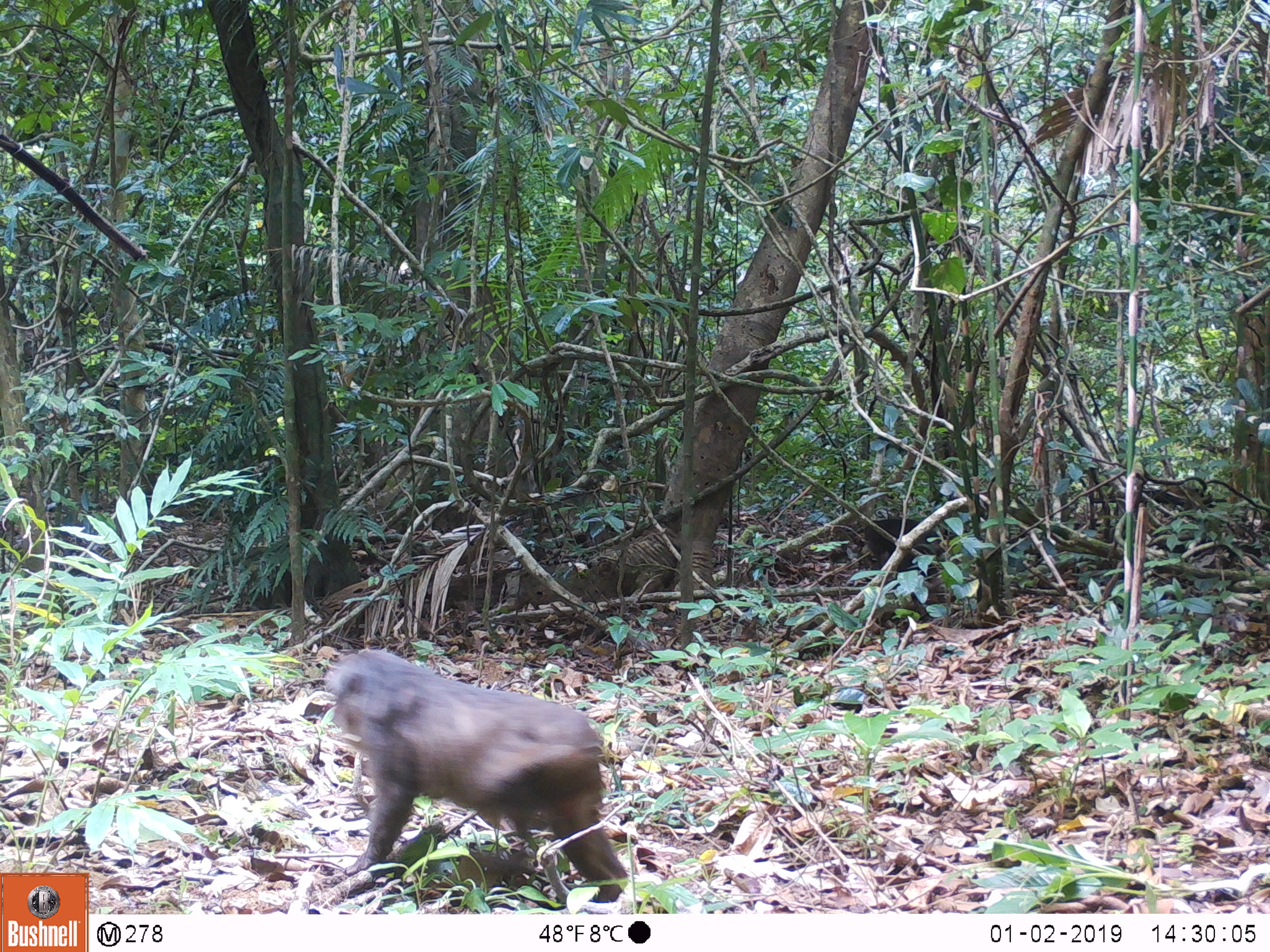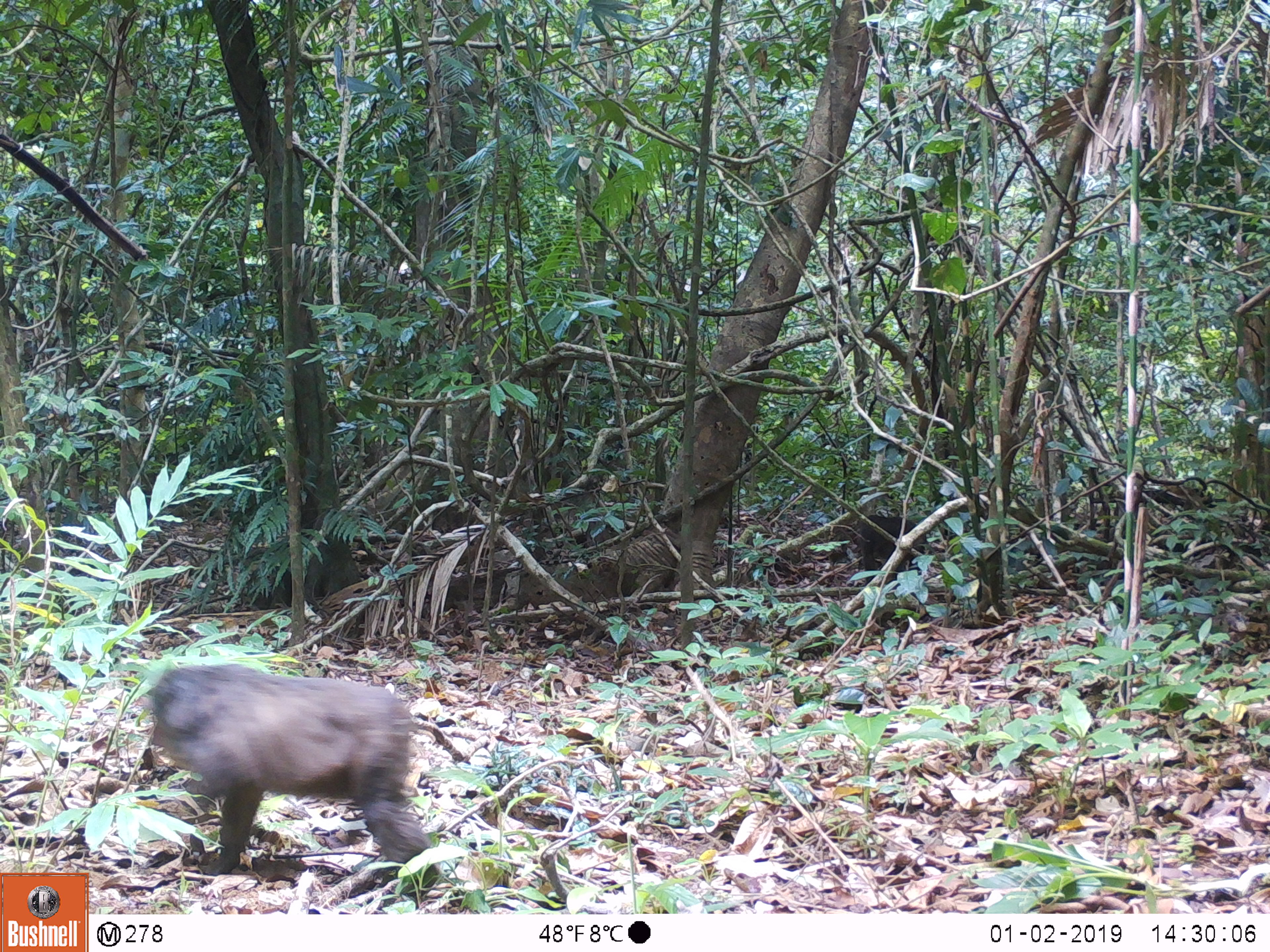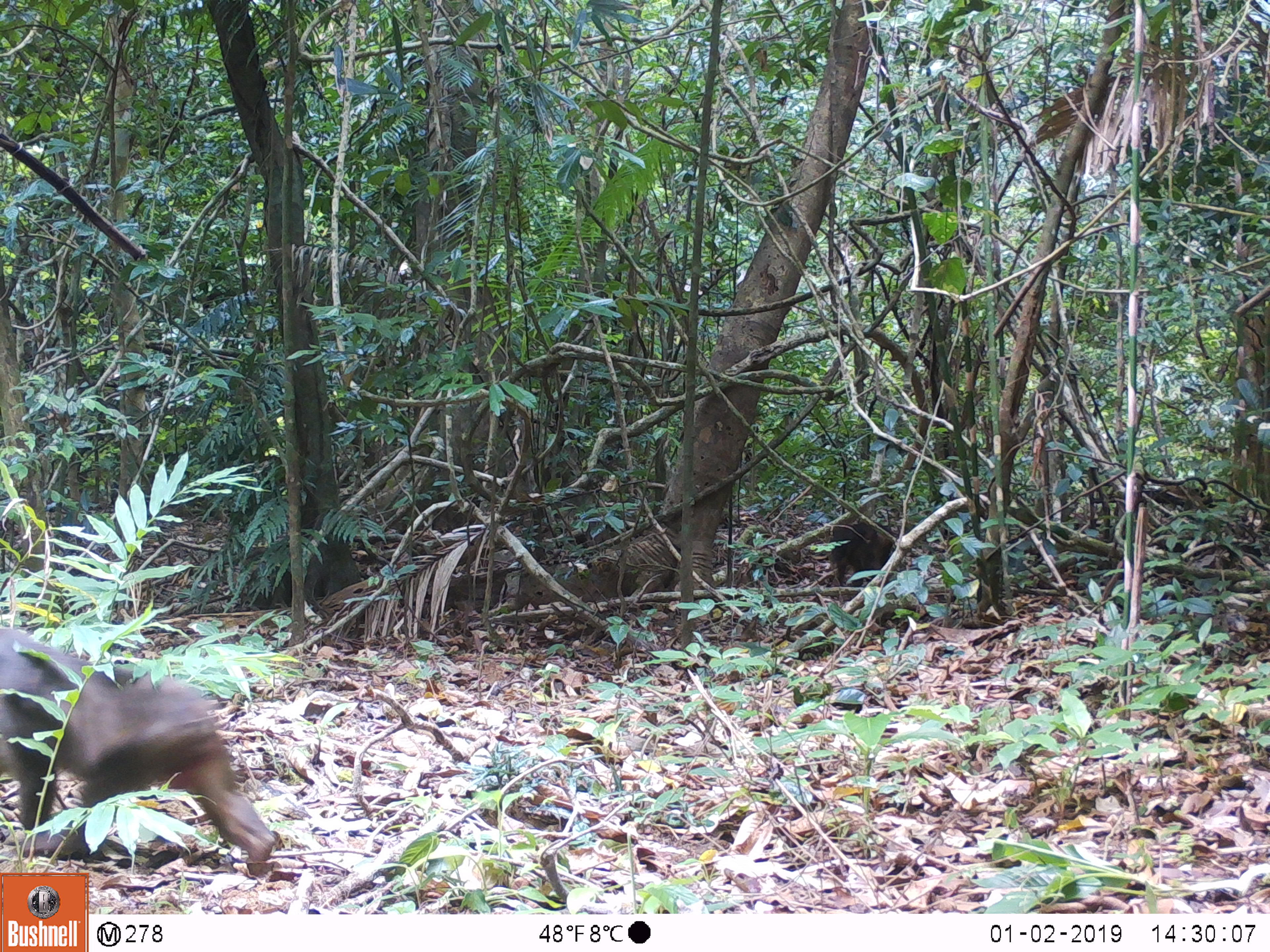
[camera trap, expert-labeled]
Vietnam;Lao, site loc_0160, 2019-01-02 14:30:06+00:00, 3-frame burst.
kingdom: Animalia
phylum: Chordata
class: Mammalia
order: Primates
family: Cercopithecidae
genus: Macaca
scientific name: Macaca arctoides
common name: stump-tailed macaque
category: stump tailed macaque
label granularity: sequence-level